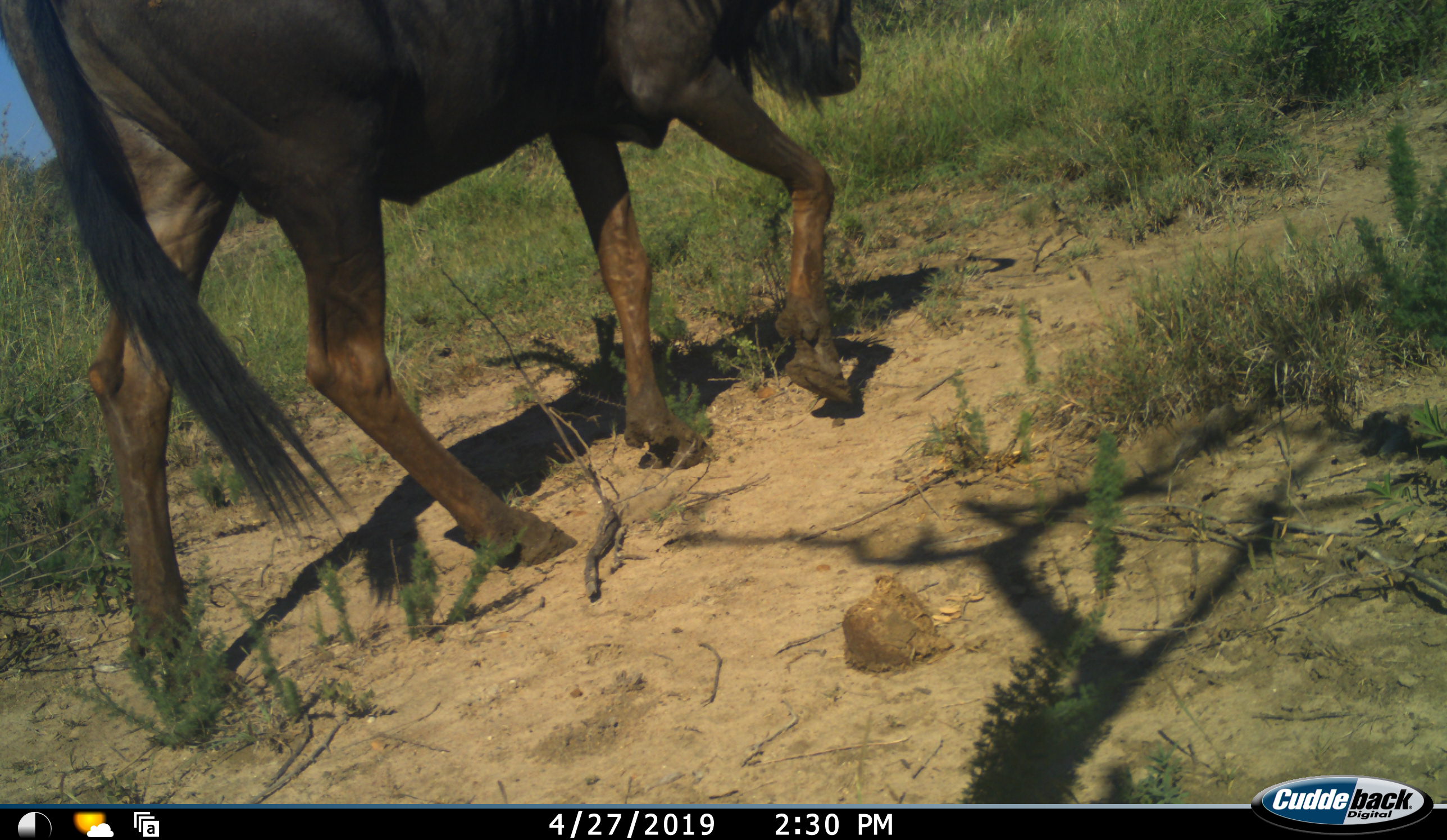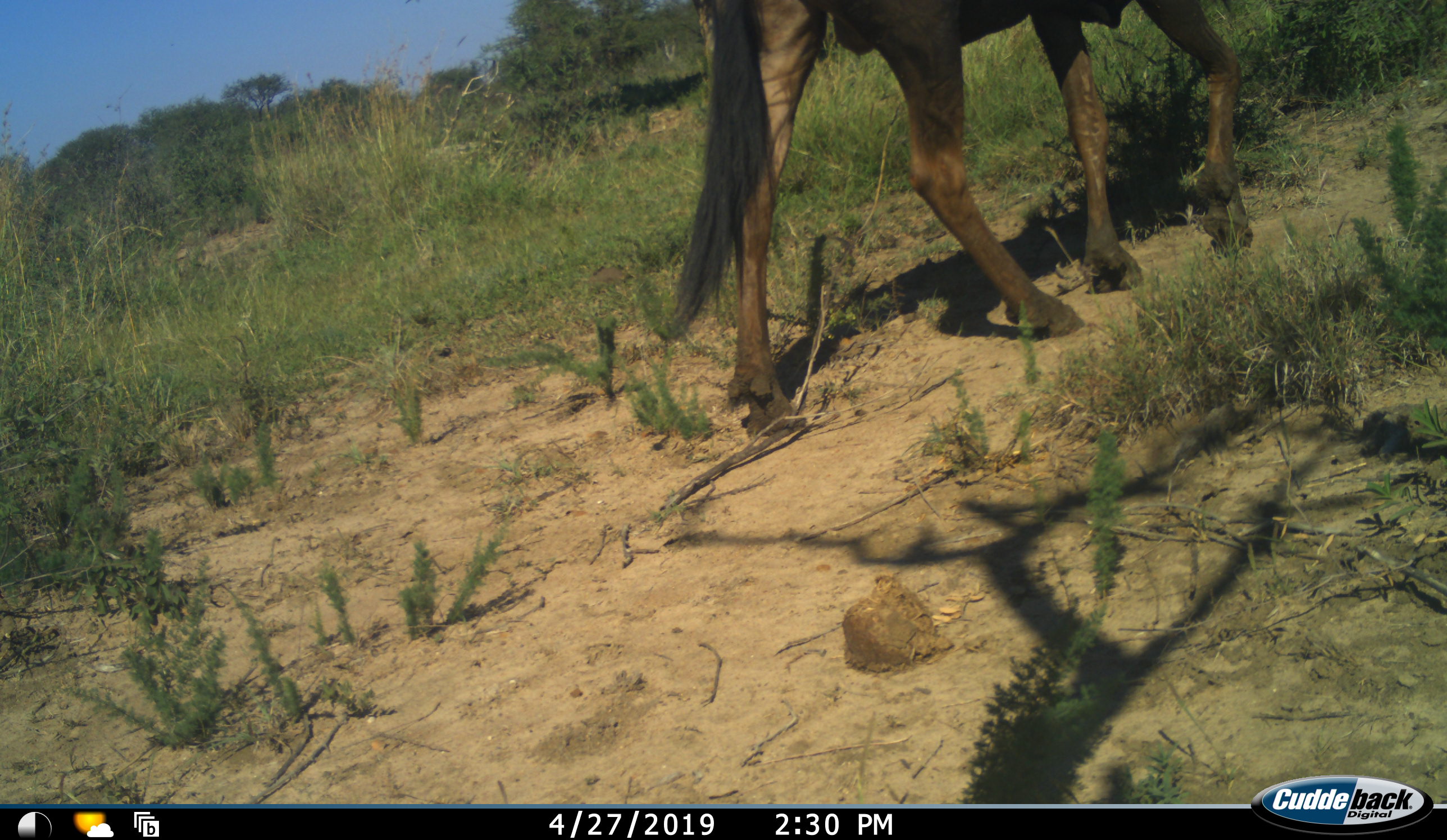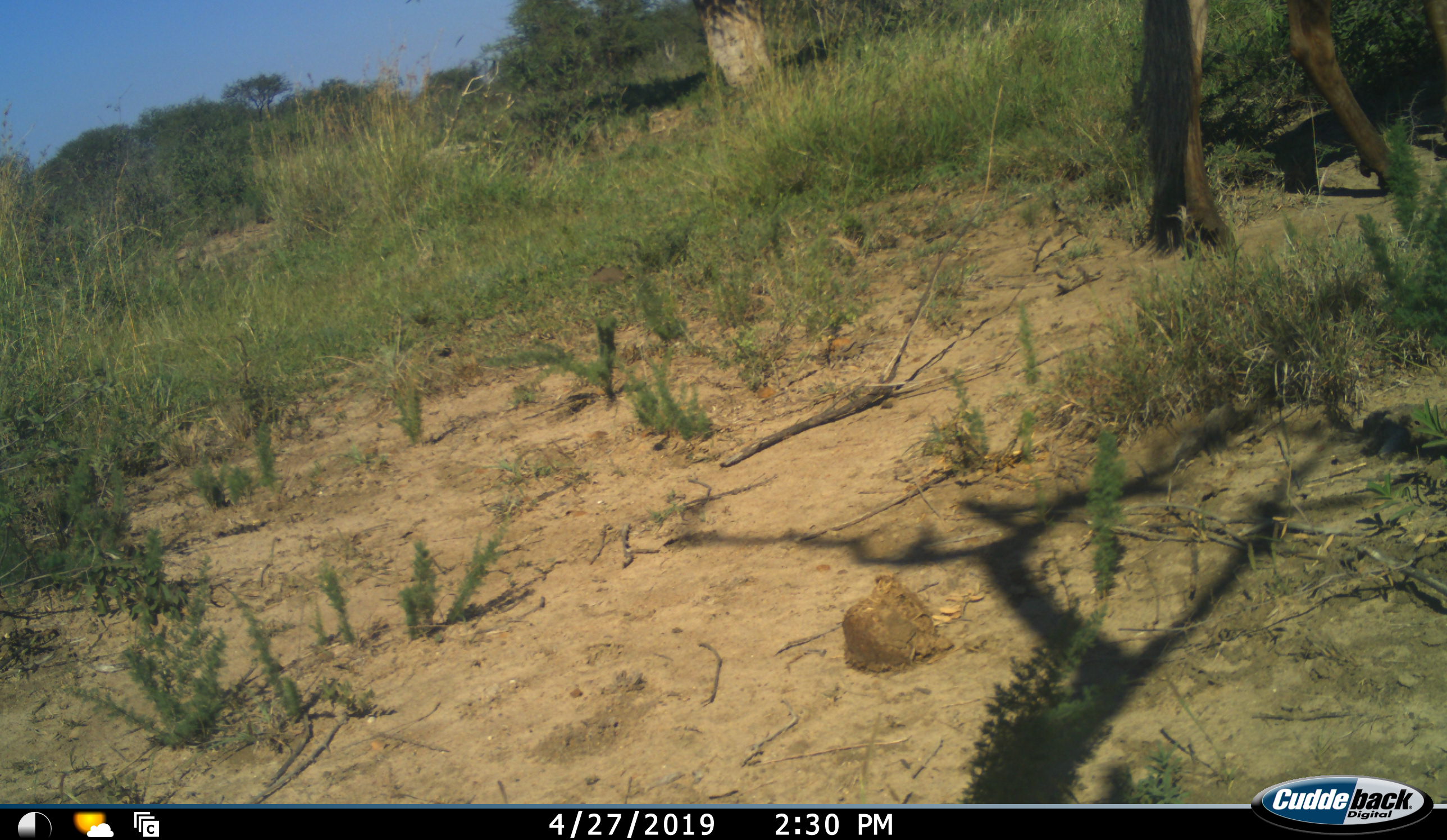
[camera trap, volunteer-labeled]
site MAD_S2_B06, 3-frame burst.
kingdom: Animalia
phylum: Chordata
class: Mammalia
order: Artiodactyla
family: Bovidae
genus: Connochaetes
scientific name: Connochaetes taurinus taurinus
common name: blue wildebeest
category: wildebeestblue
Wildebeestblue (blue wildebeest) (Connochaetes taurinus taurinus), count 1. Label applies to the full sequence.